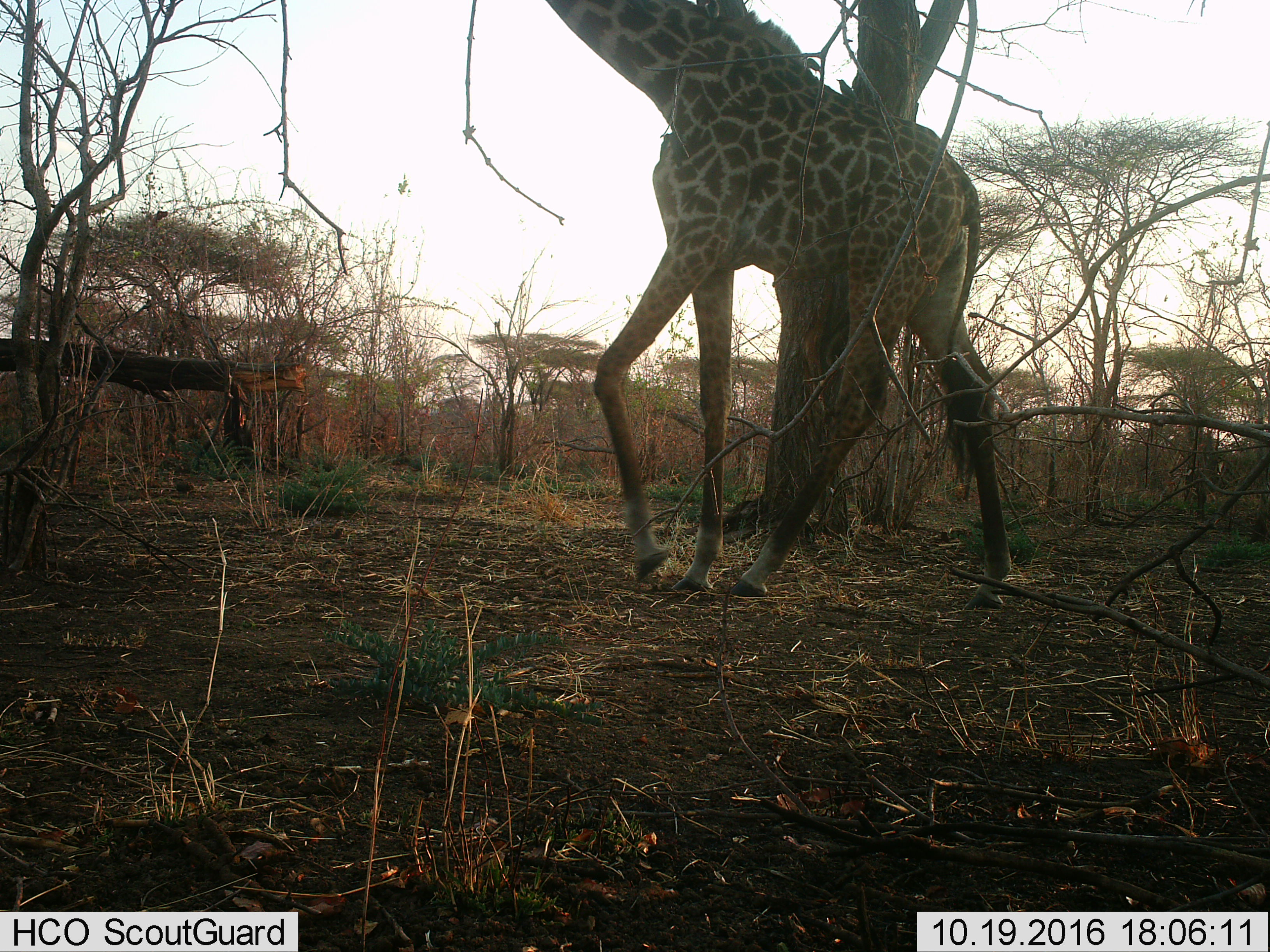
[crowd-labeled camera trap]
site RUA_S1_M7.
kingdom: Animalia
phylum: Chordata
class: Mammalia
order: Artiodactyla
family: Giraffidae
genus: Giraffa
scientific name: Giraffa camelopardalis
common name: giraffe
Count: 1.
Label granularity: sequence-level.